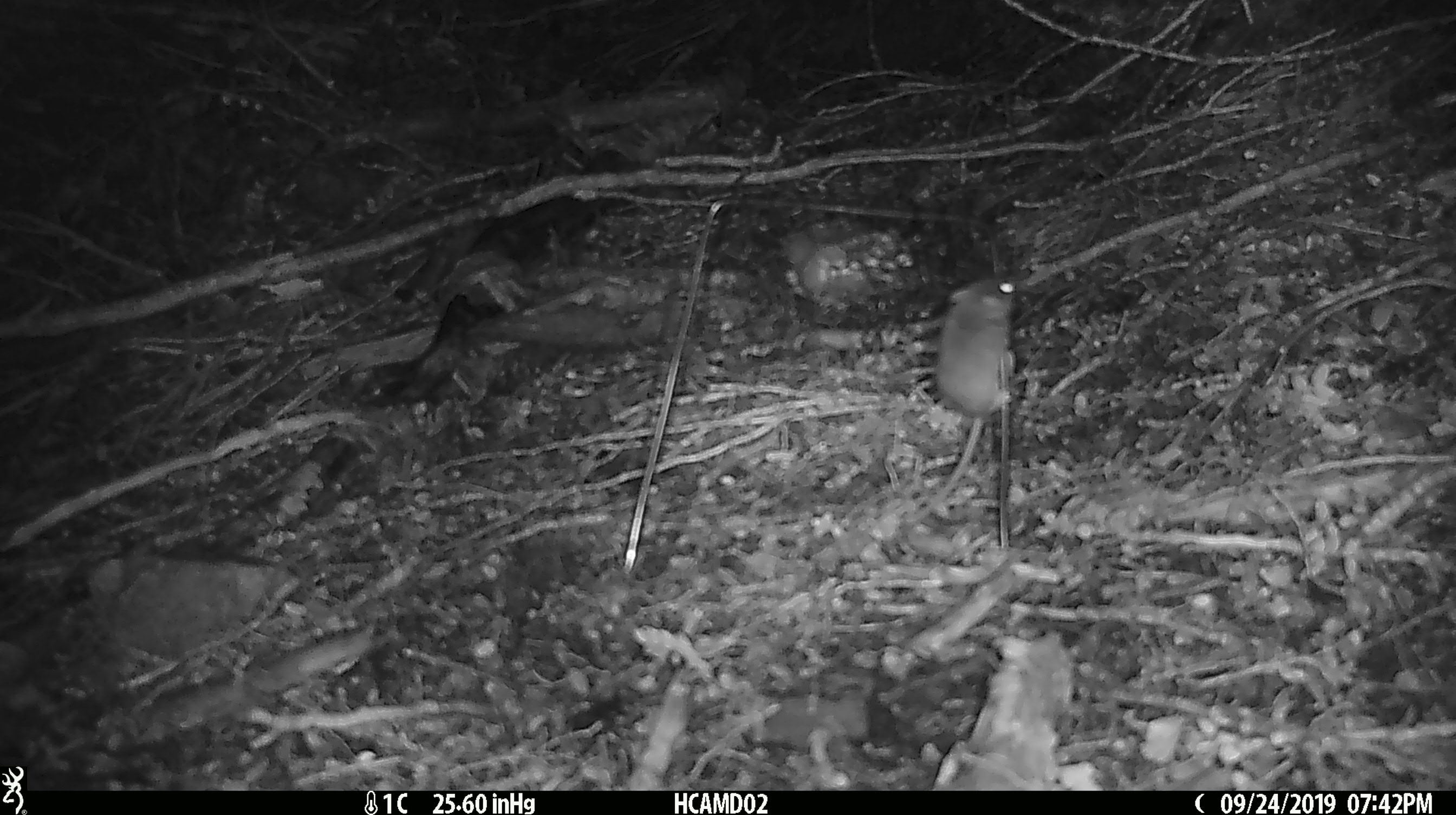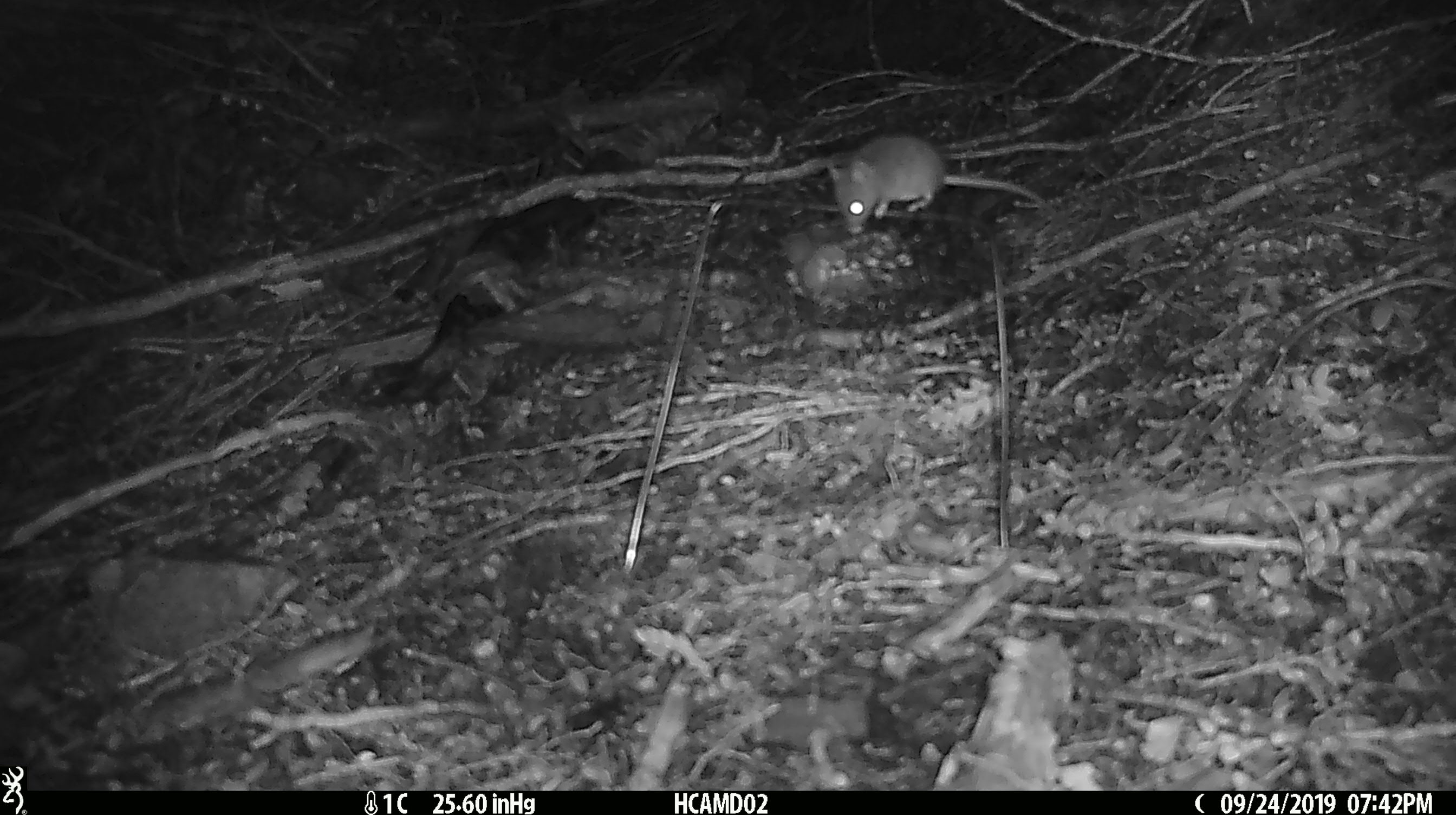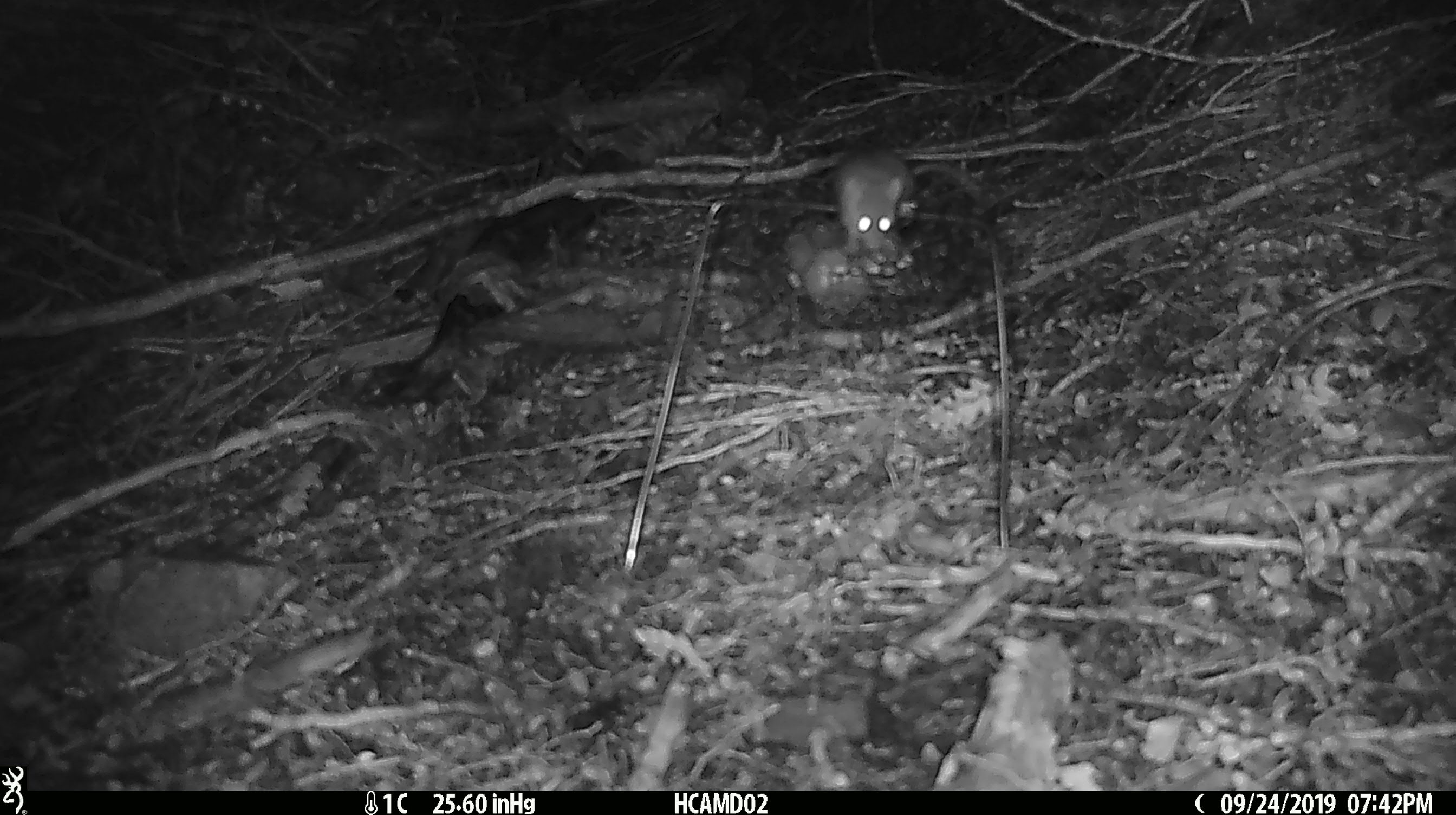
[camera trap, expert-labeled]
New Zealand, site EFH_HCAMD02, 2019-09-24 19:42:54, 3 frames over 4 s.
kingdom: Animalia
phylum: Chordata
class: Mammalia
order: Rodentia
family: Muridae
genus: Mus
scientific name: Mus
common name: mouse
Mouse (Mus).